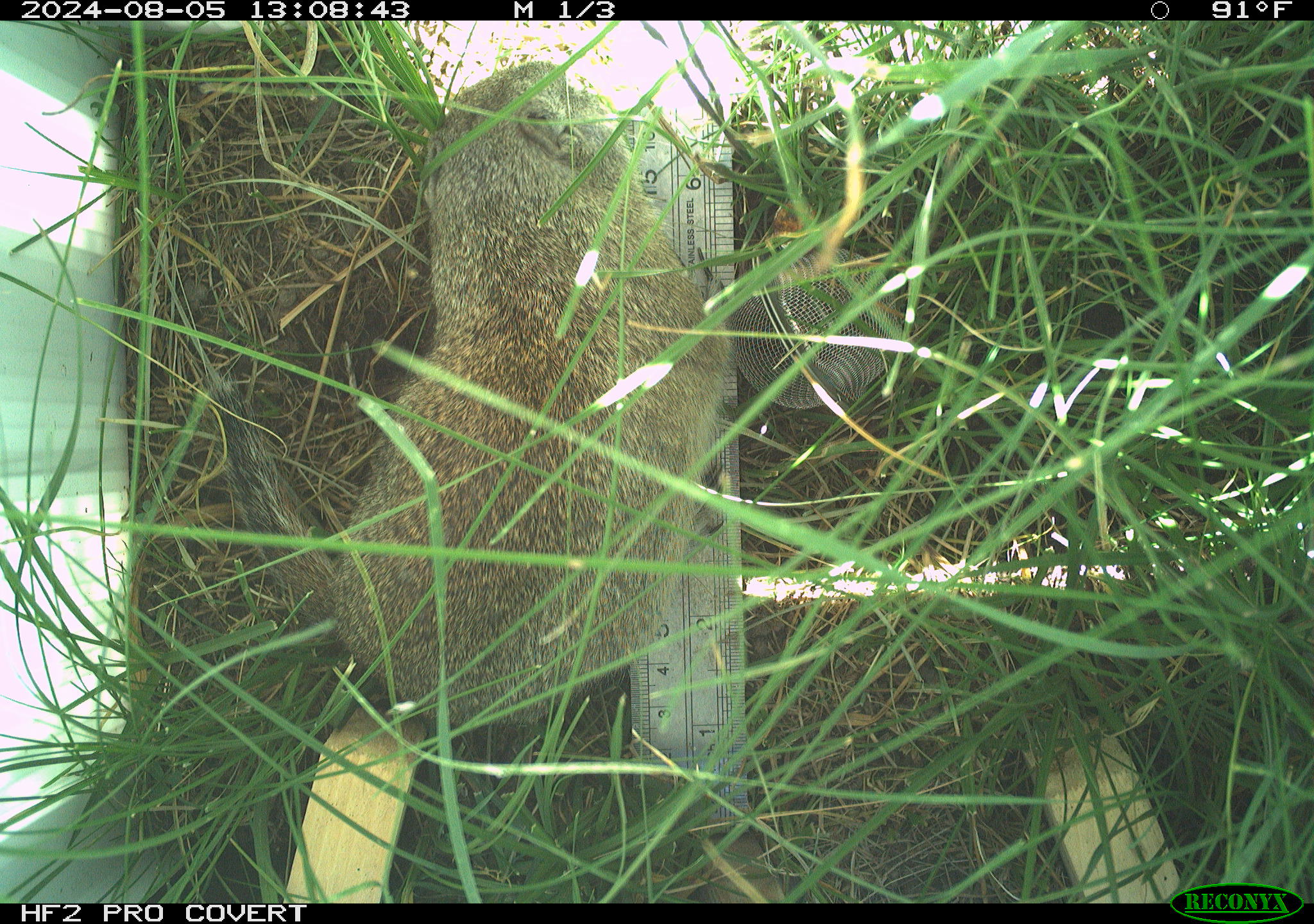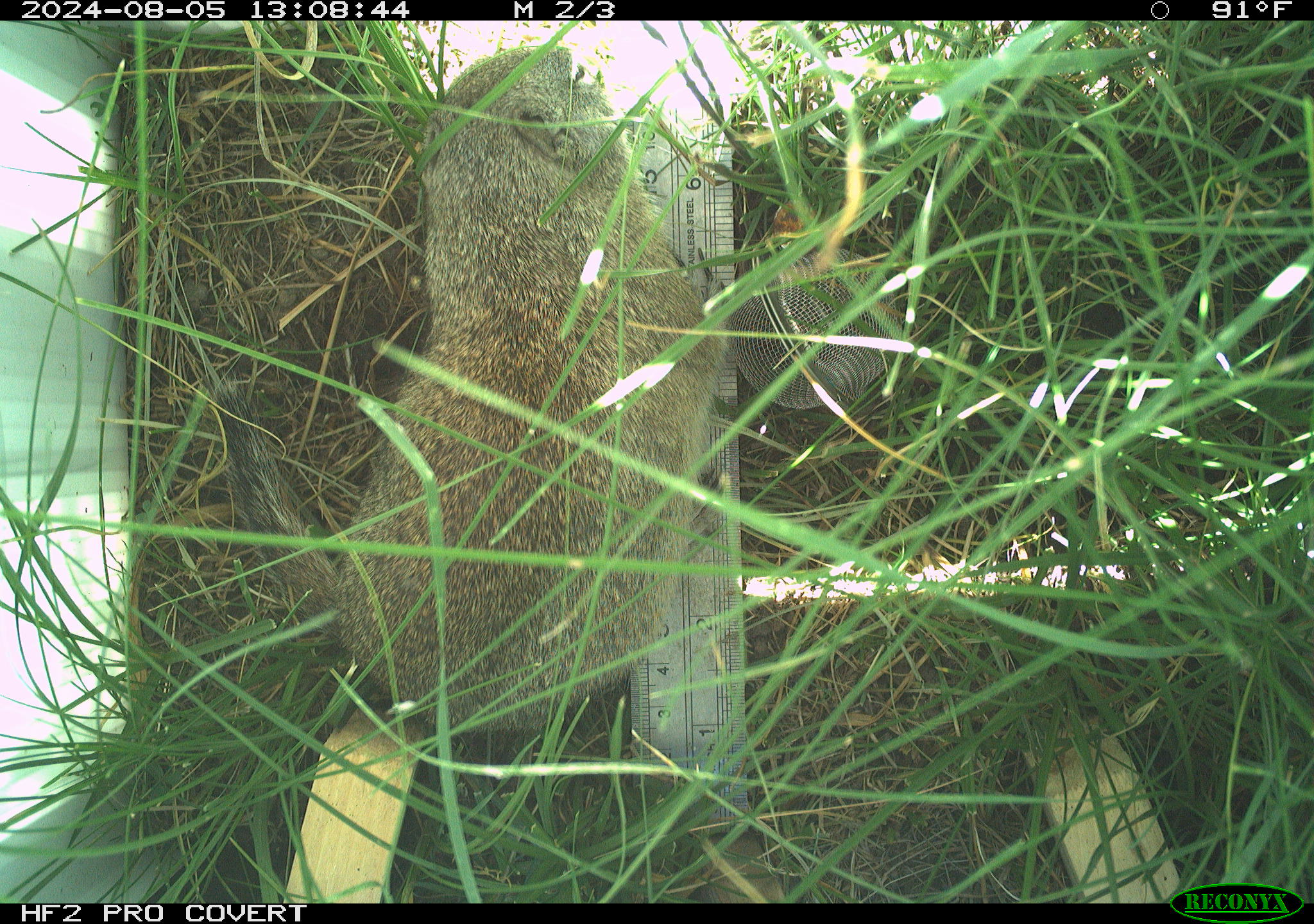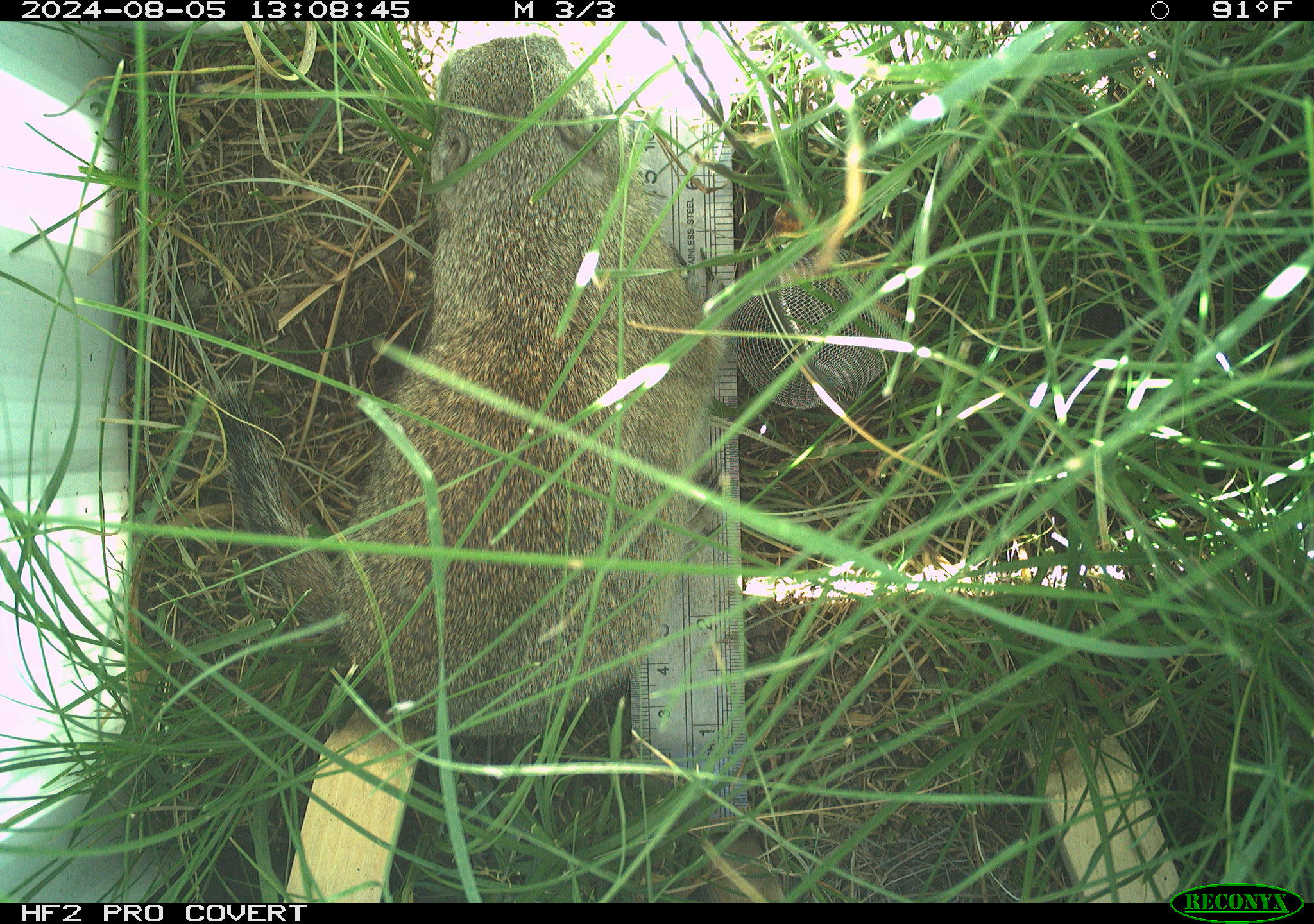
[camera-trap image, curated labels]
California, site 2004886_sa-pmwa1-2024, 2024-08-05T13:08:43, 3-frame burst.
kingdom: Animalia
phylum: Chordata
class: Mammalia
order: Rodentia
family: Sciuridae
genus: Urocitellus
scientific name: Urocitellus beldingi beldingi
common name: belding's ground squirrel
Belding's ground squirrel (Urocitellus beldingi beldingi).